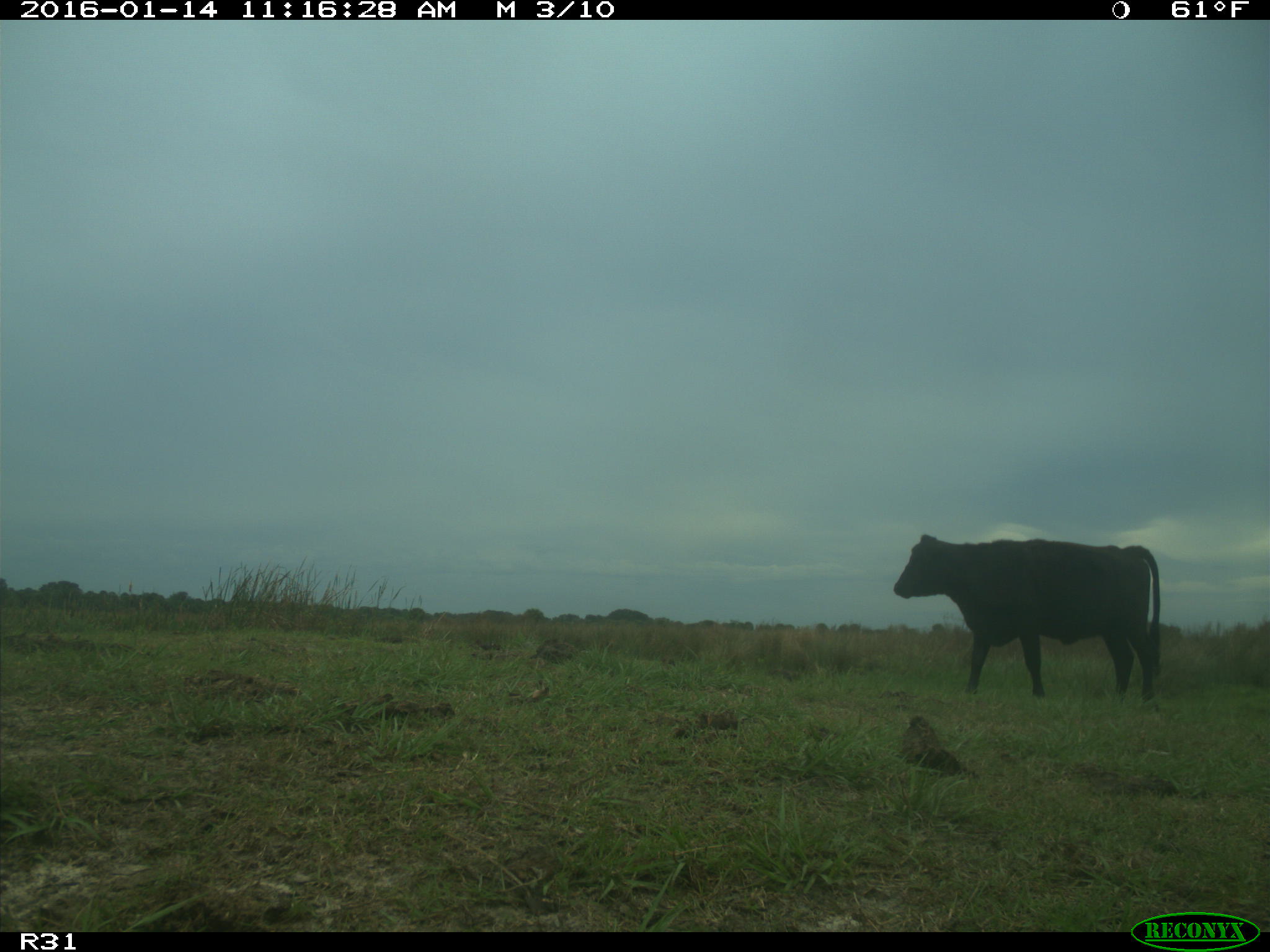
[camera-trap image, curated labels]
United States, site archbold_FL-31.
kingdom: Animalia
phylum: Chordata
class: Mammalia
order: Artiodactyla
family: Bovidae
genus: Bos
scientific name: Bos taurus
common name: domestic cow